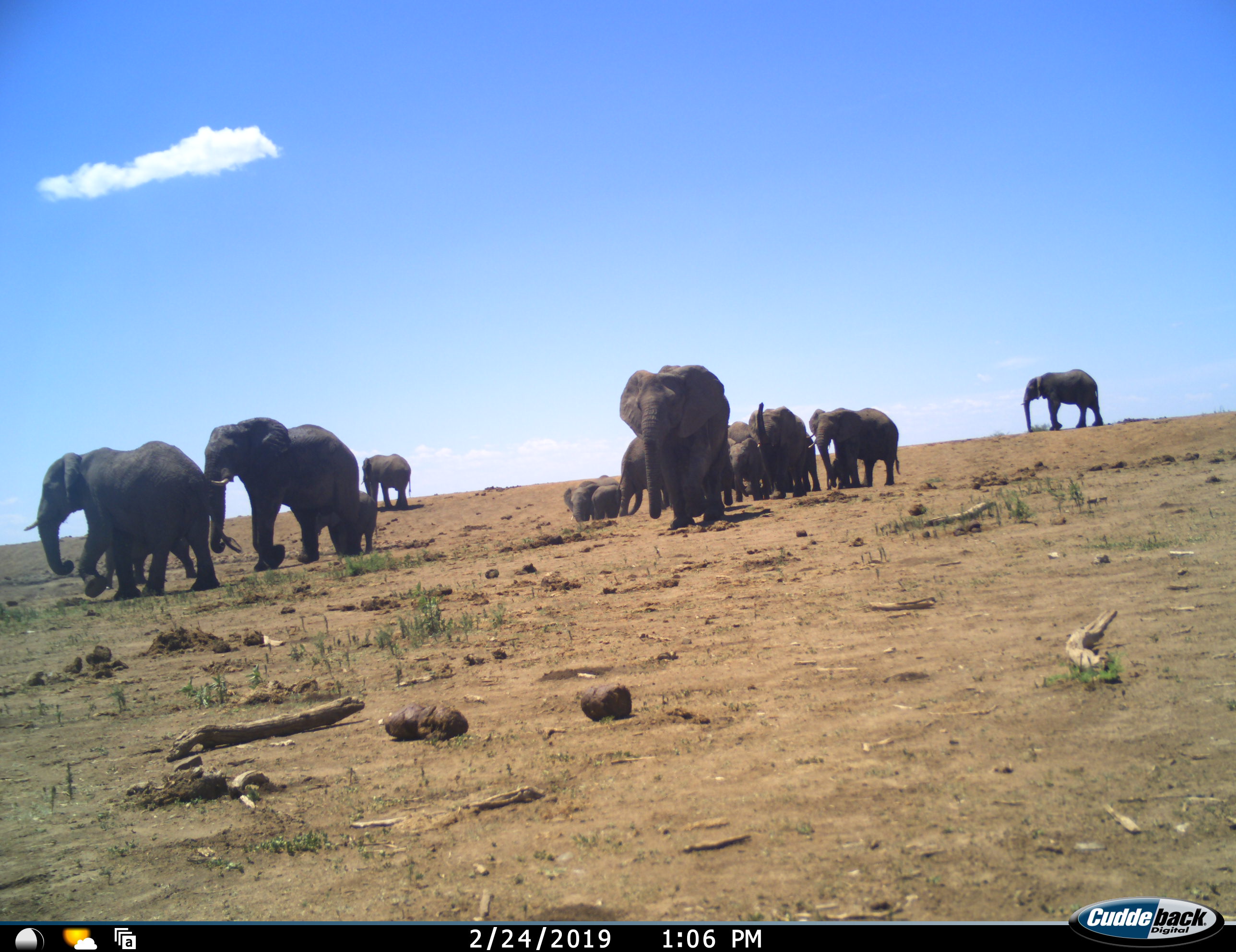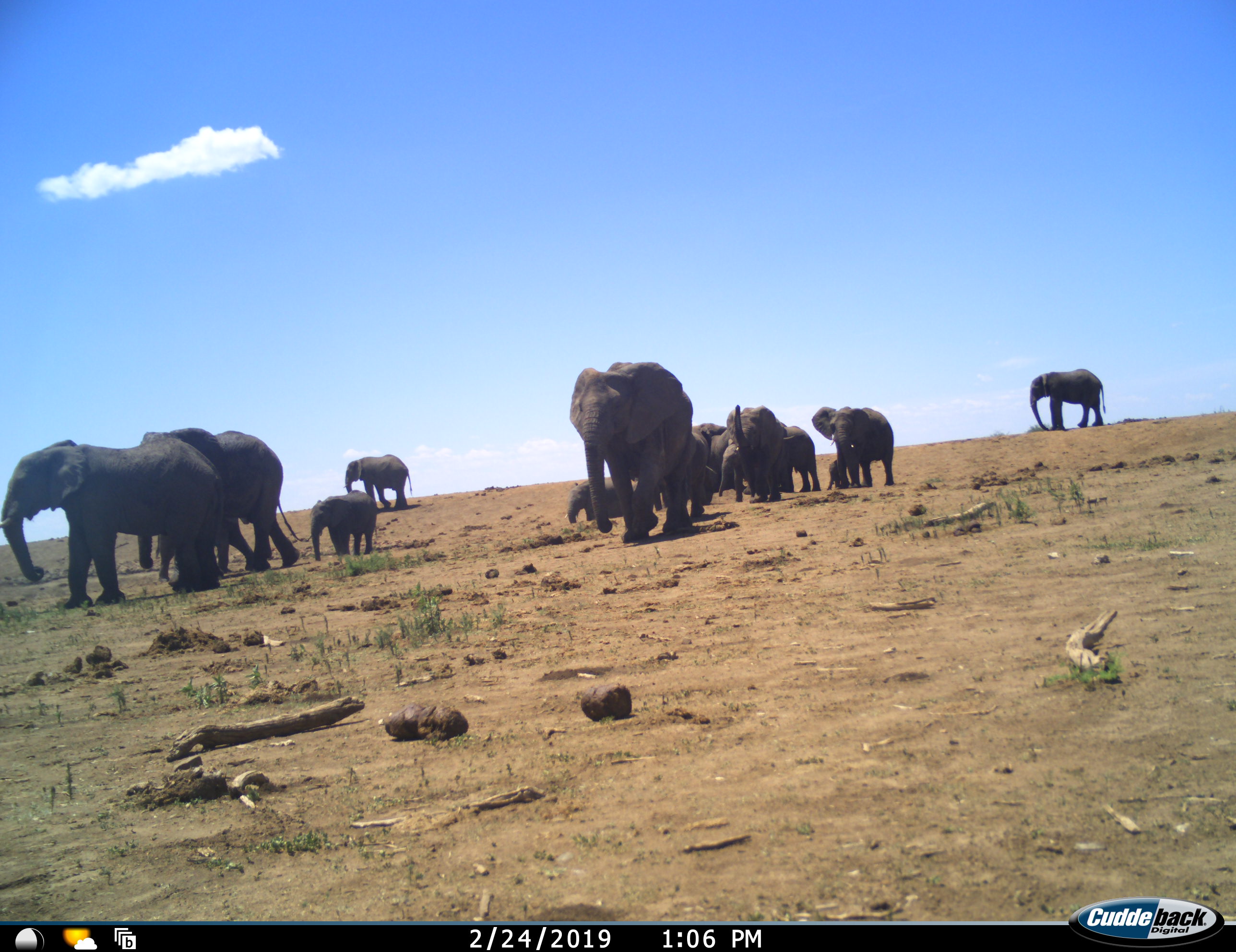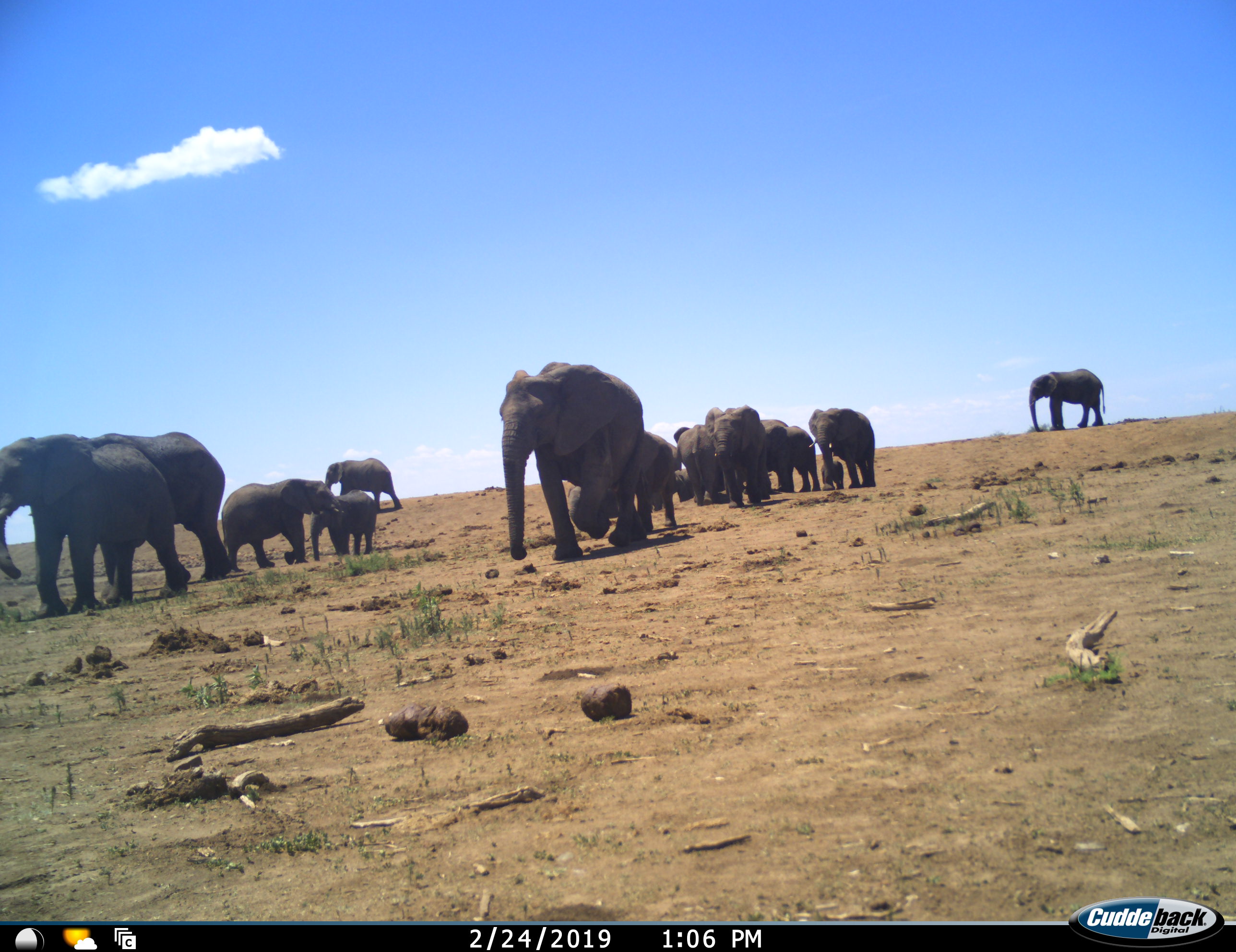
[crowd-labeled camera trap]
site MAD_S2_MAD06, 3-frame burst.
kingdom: Animalia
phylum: Chordata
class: Mammalia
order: Proboscidea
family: Elephantidae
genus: Loxodonta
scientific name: Loxodonta africana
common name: african bush elephant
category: elephant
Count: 11-50.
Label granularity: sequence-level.